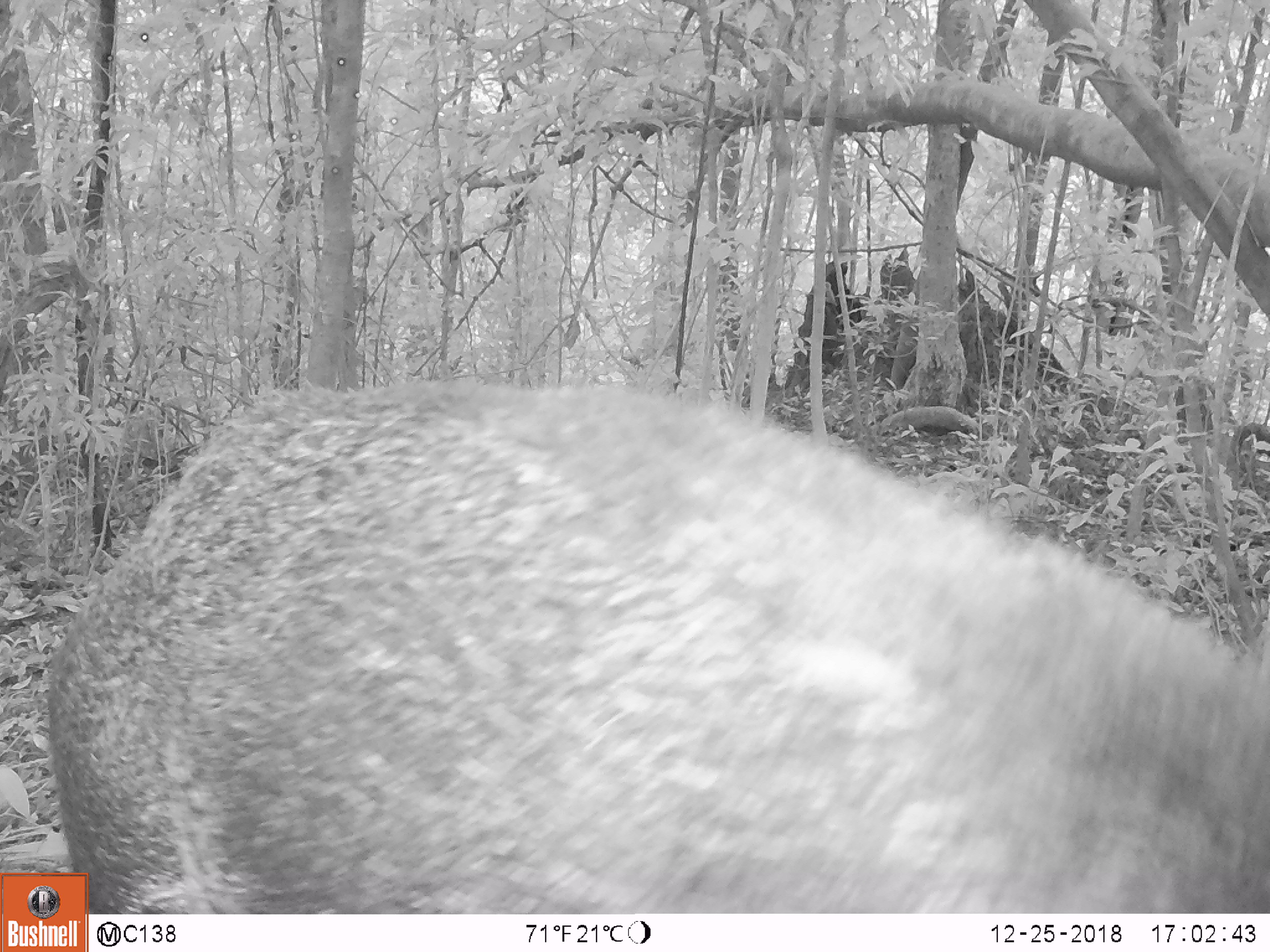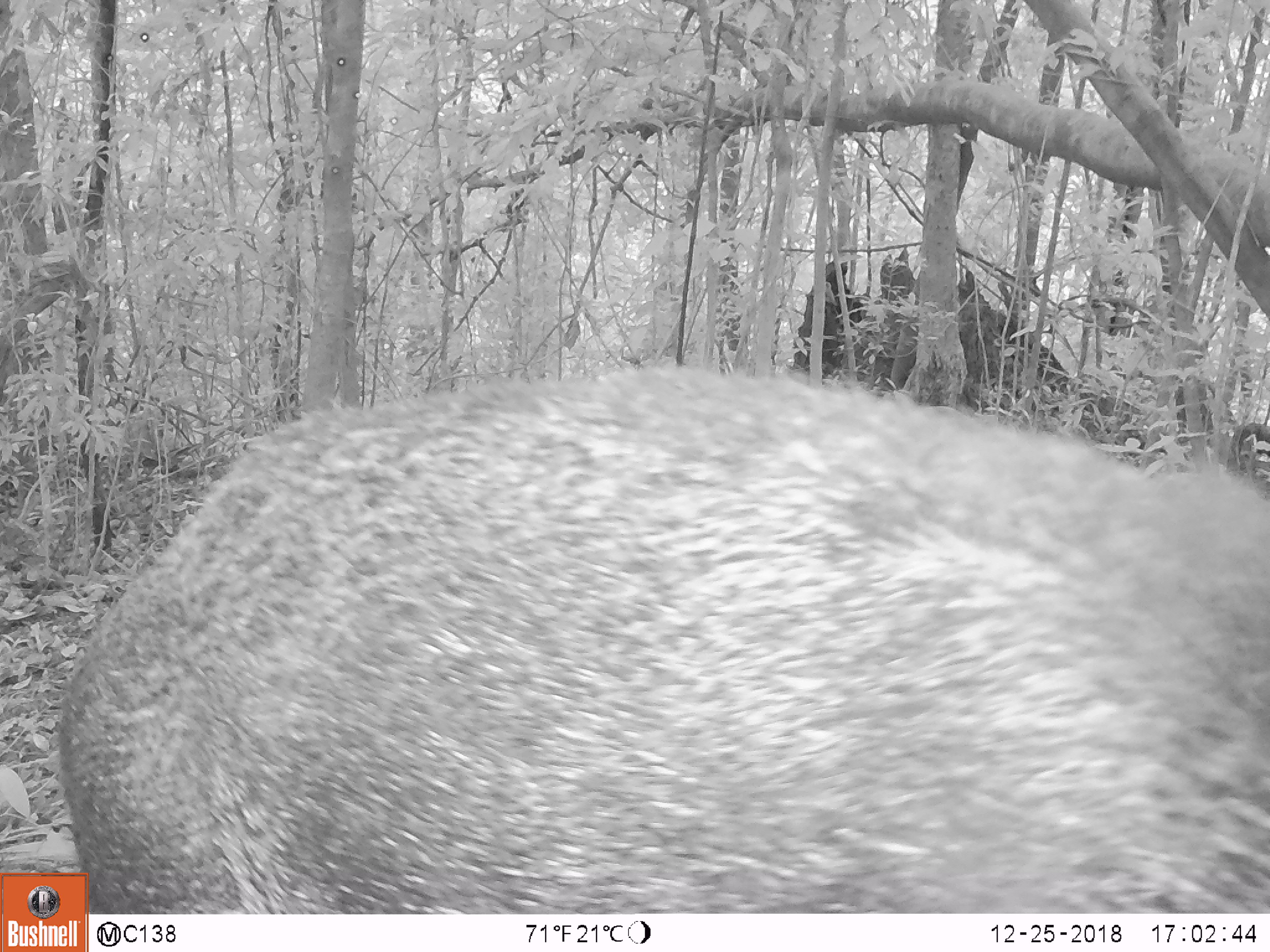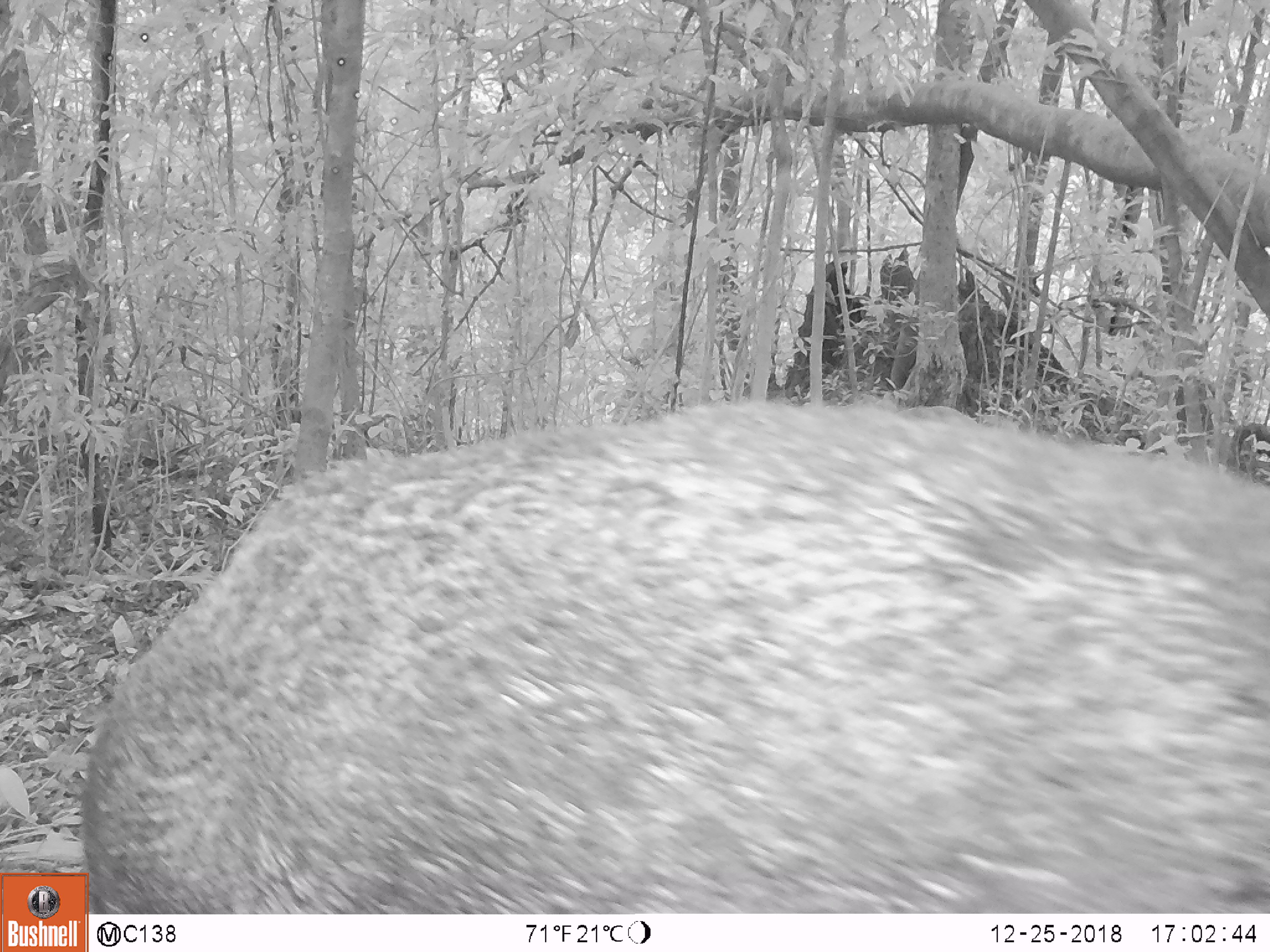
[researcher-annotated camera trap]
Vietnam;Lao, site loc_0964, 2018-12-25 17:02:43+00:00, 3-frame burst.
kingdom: Animalia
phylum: Chordata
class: Mammalia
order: Artiodactyla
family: Suidae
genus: Sus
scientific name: Sus scrofa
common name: eurasian wild pig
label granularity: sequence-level